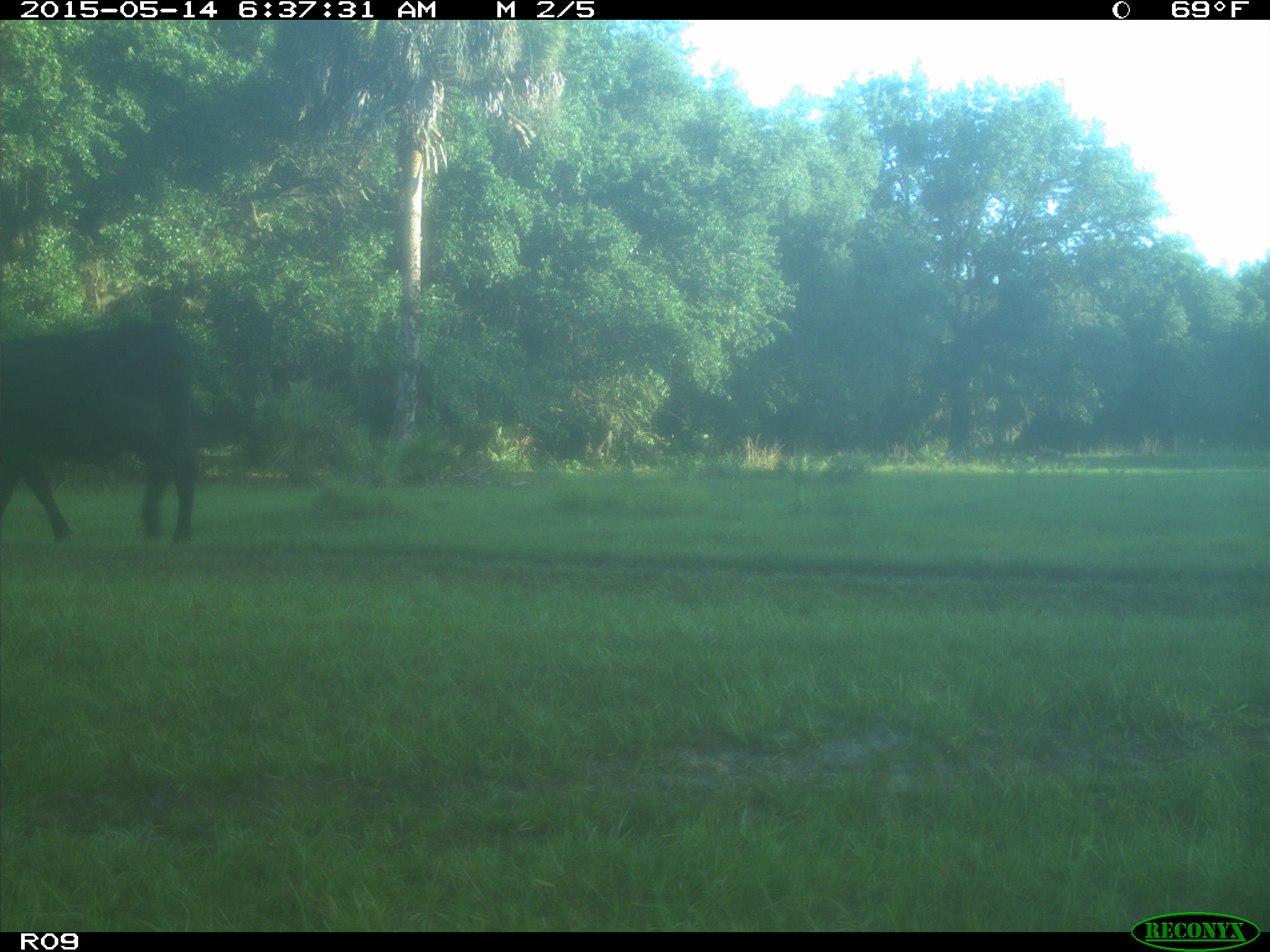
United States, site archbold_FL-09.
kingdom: Animalia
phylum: Chordata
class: Mammalia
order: Artiodactyla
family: Bovidae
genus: Bos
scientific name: Bos taurus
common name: domestic cow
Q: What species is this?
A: Bos taurus (domestic cow).